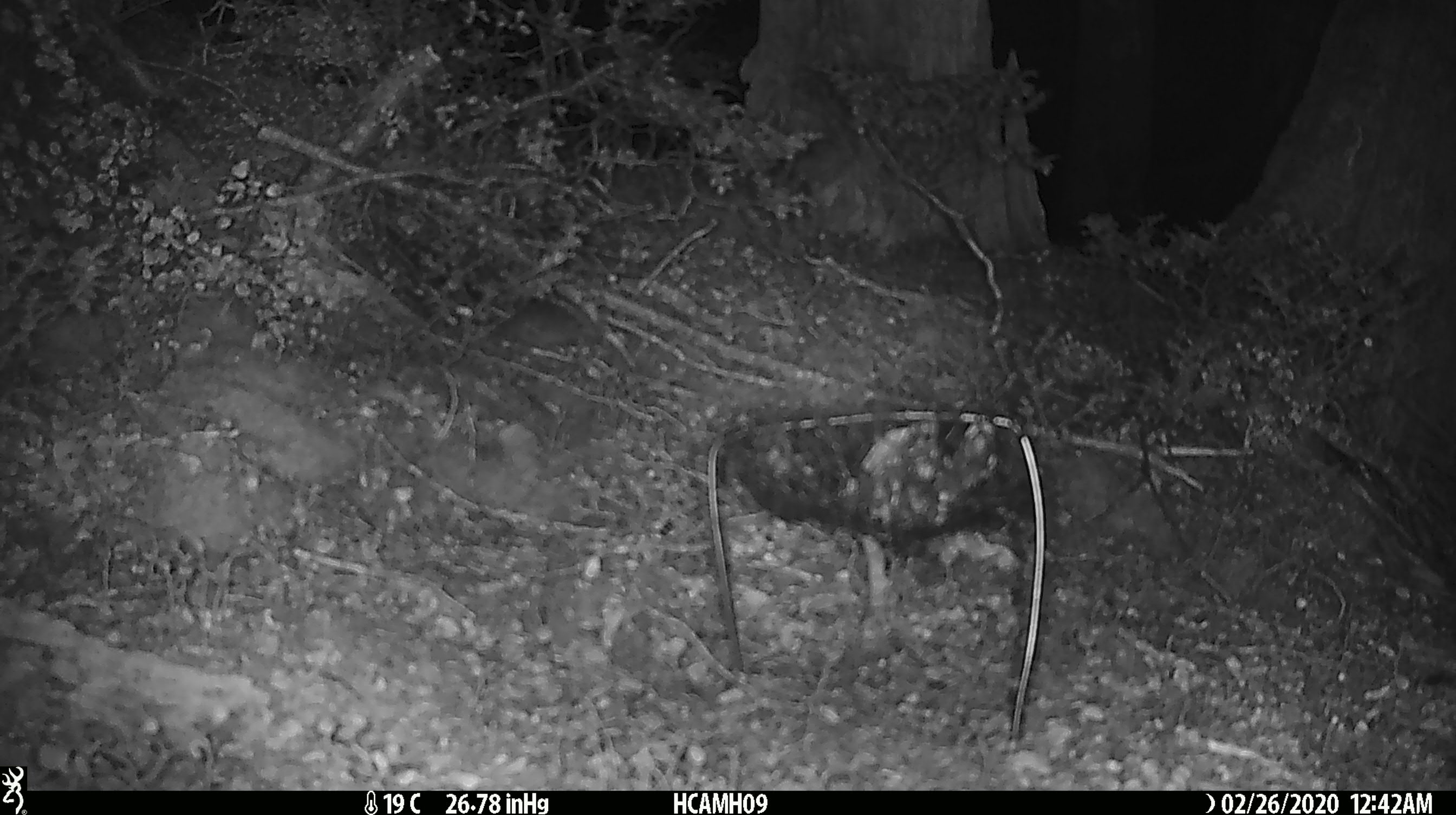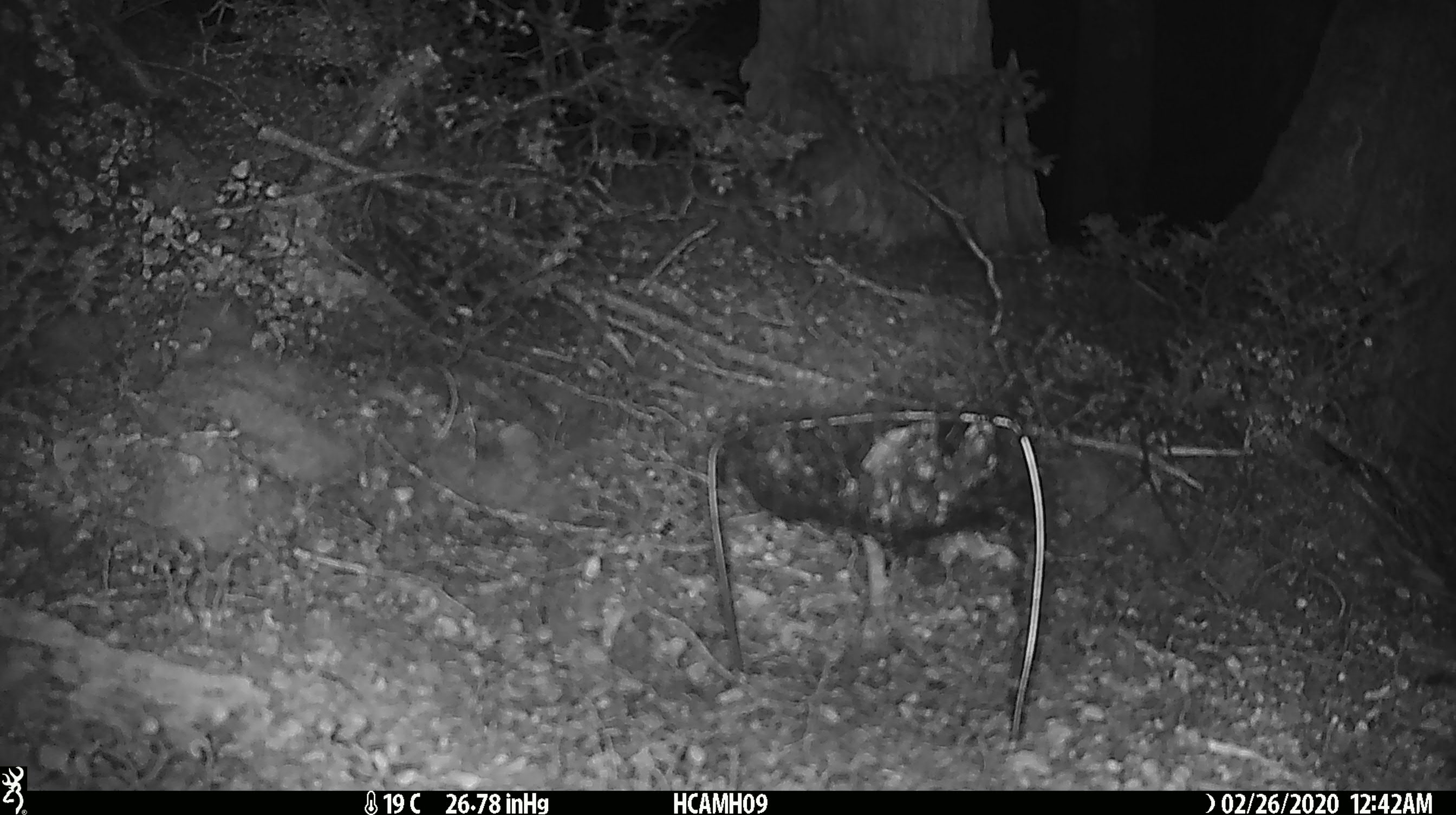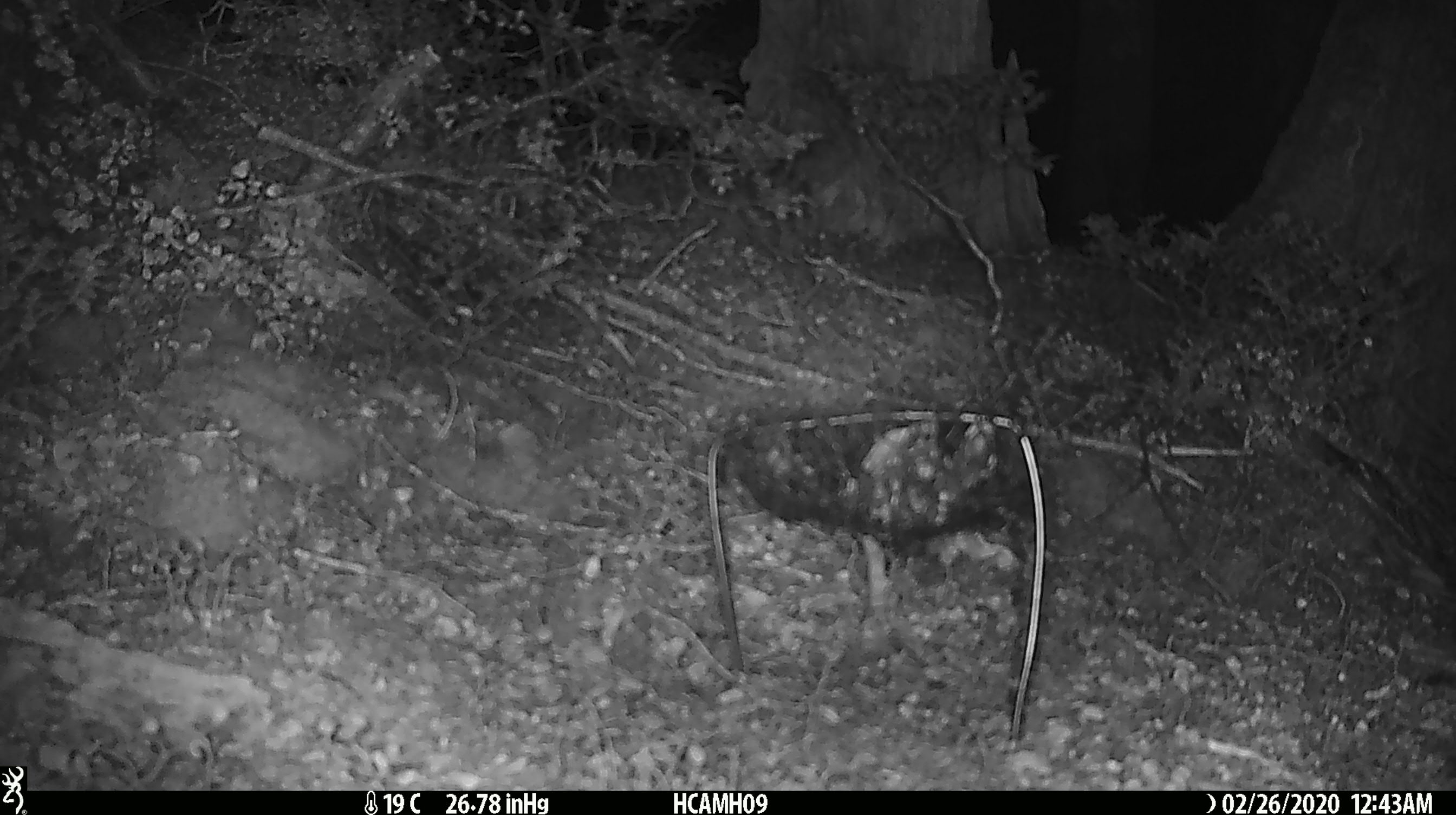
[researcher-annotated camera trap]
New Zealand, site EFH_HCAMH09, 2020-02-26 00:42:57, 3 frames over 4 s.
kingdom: Animalia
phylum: Chordata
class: Mammalia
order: Rodentia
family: Muridae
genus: Mus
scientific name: Mus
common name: mouse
Mouse (Mus).